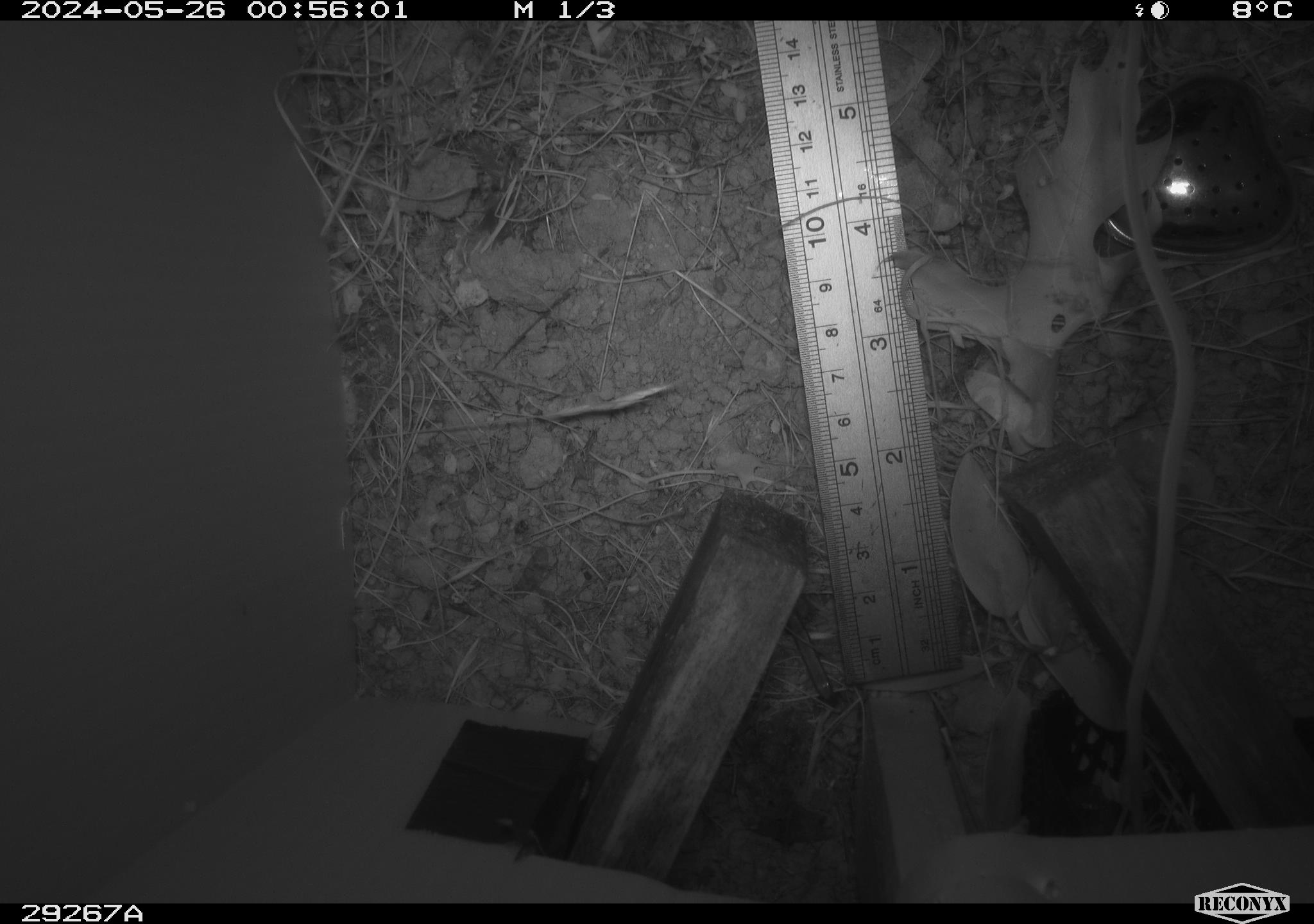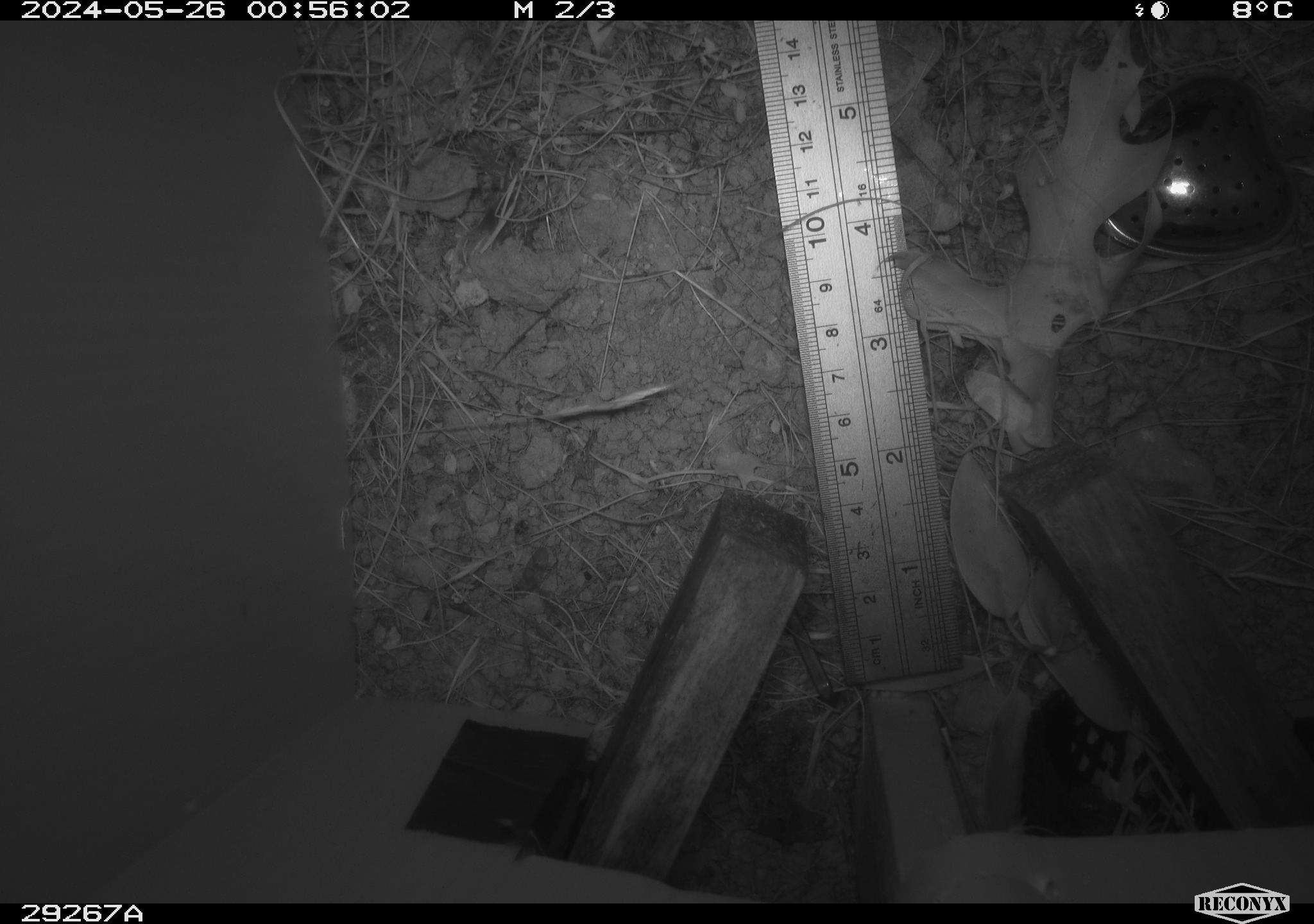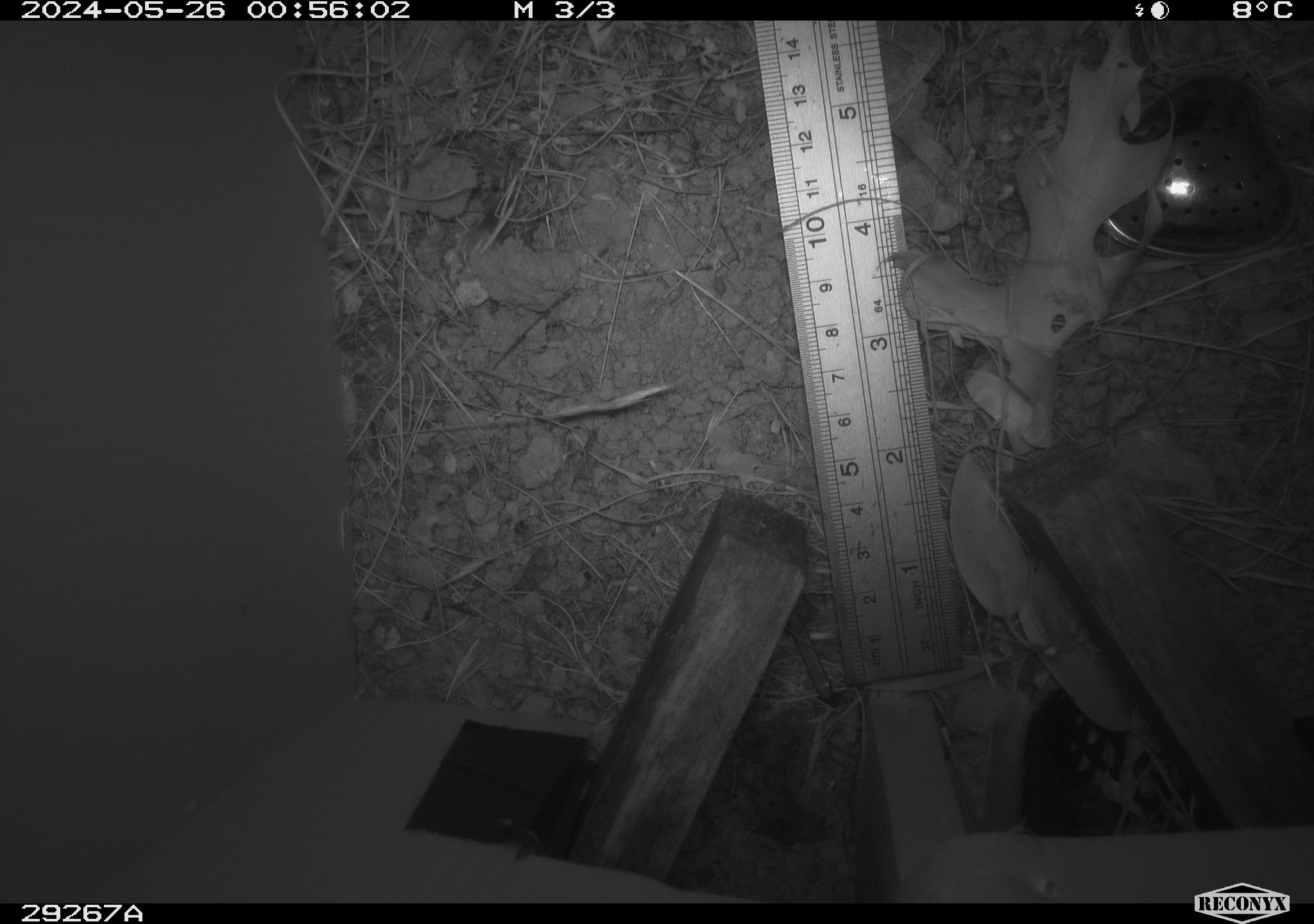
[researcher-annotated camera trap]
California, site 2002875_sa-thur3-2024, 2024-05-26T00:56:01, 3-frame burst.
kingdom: Animalia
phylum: Chordata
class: Mammalia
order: Rodentia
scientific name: Rodentia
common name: rodent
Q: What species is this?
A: Rodent (Rodentia).